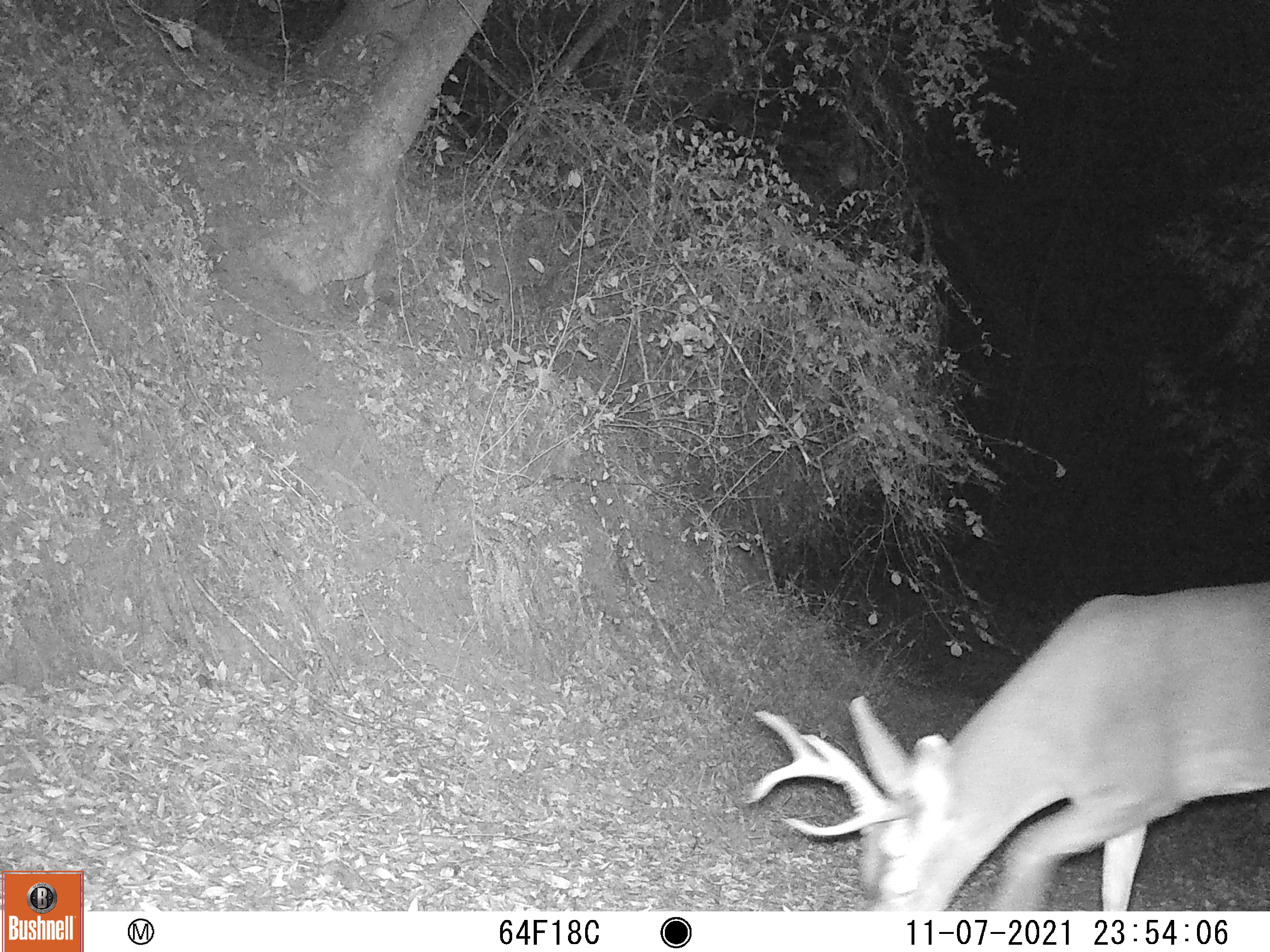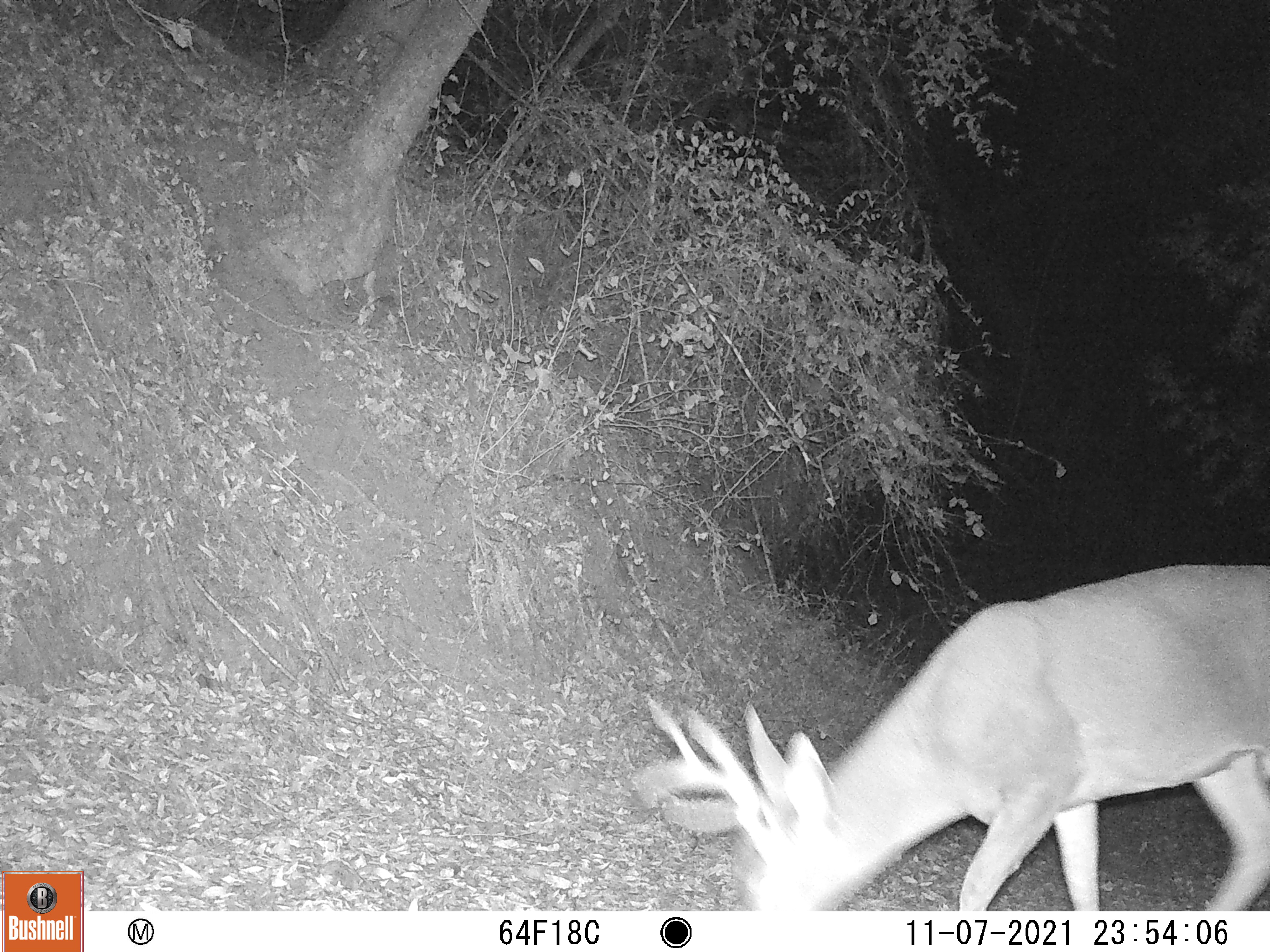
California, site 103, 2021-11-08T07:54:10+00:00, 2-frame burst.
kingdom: Animalia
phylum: Chordata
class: Mammalia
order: Artiodactyla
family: Cervidae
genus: Odocoileus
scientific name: Odocoileus hemionus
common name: mule deer